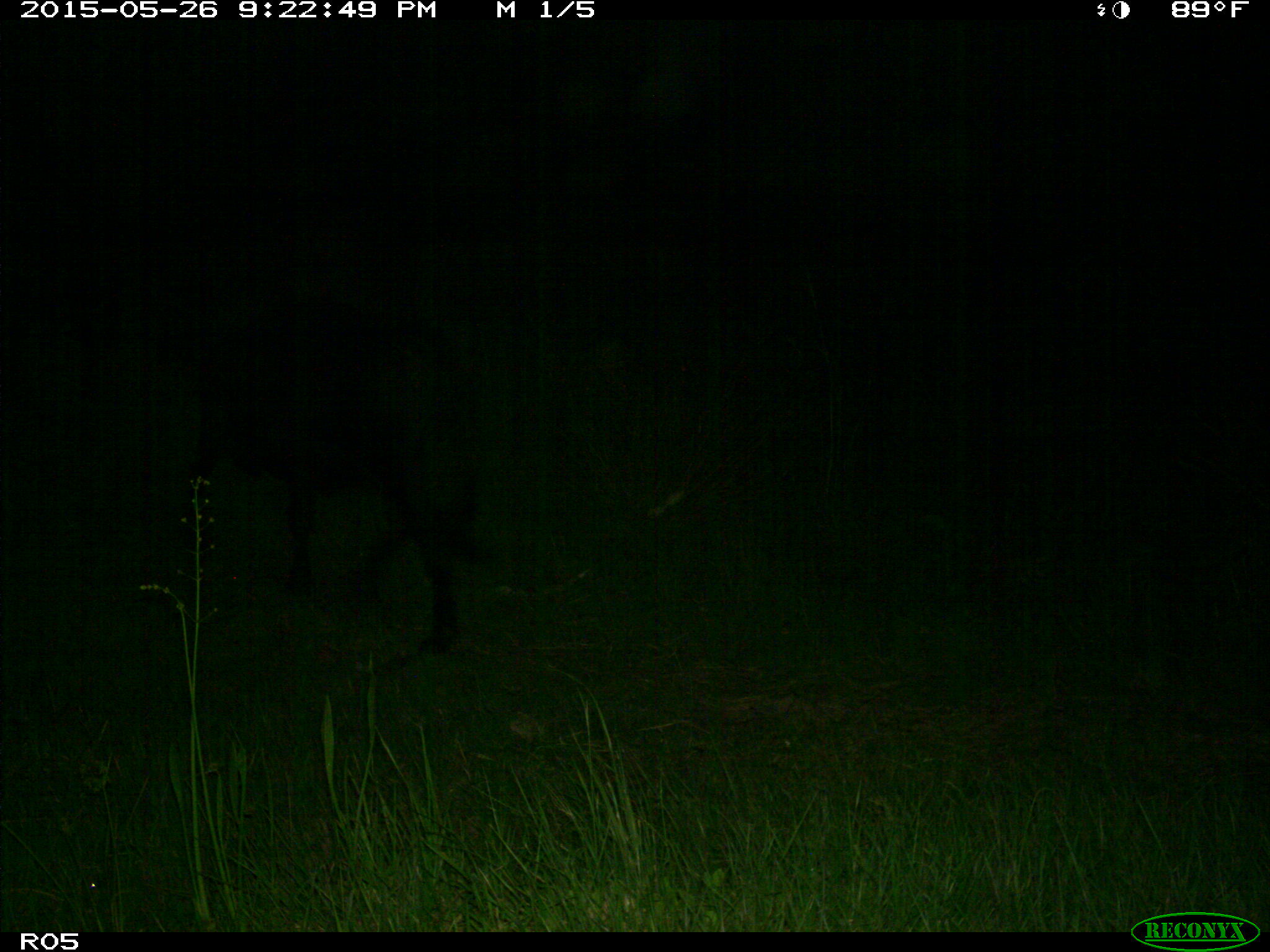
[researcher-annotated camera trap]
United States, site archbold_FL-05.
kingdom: Animalia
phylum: Chordata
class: Mammalia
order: Artiodactyla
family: Bovidae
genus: Bos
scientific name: Bos taurus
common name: domestic cow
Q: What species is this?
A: Bos taurus (domestic cow).